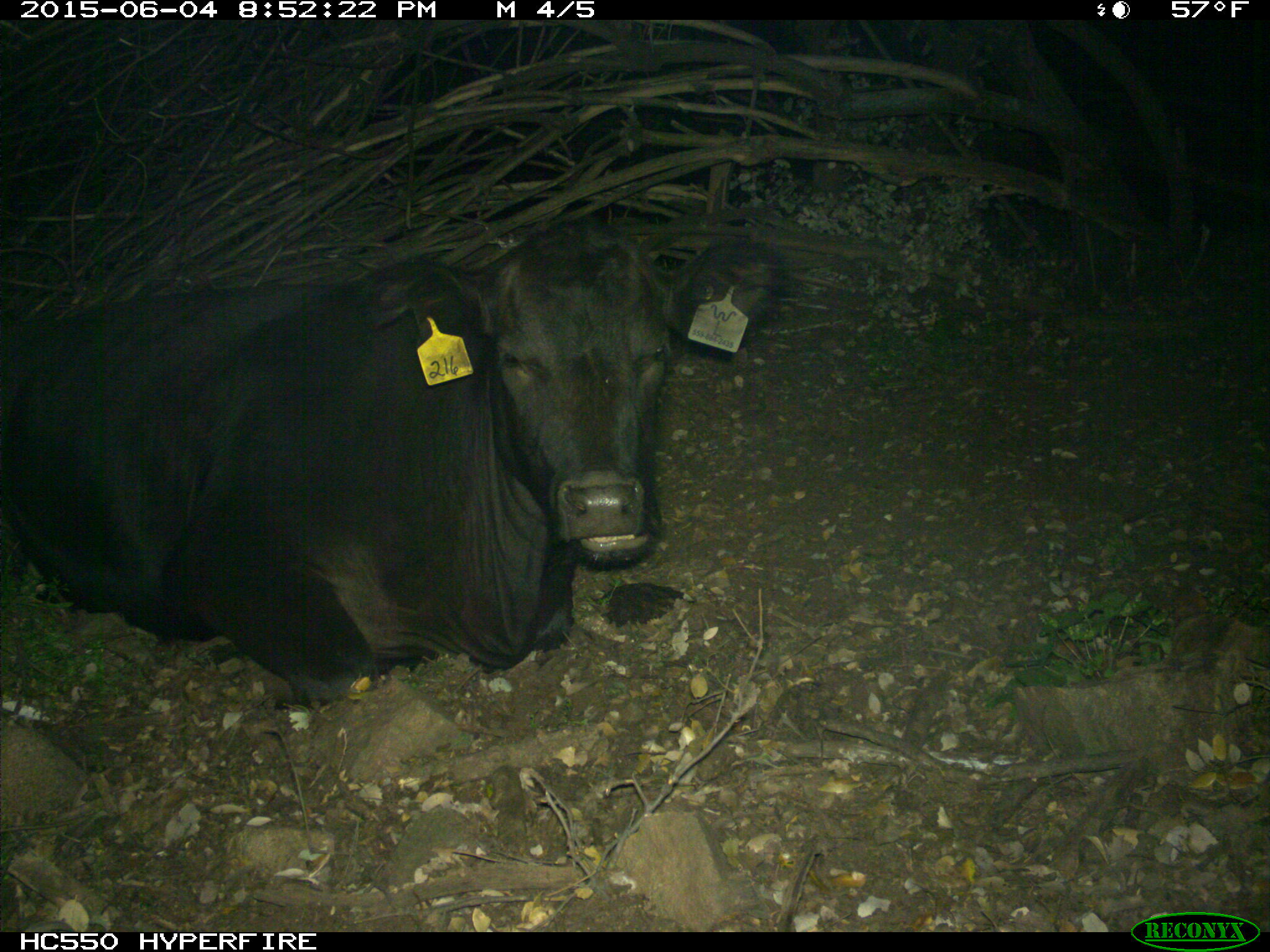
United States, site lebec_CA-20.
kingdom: Animalia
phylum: Chordata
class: Mammalia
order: Artiodactyla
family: Bovidae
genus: Bos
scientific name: Bos taurus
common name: domestic cow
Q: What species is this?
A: Bos taurus (domestic cow).